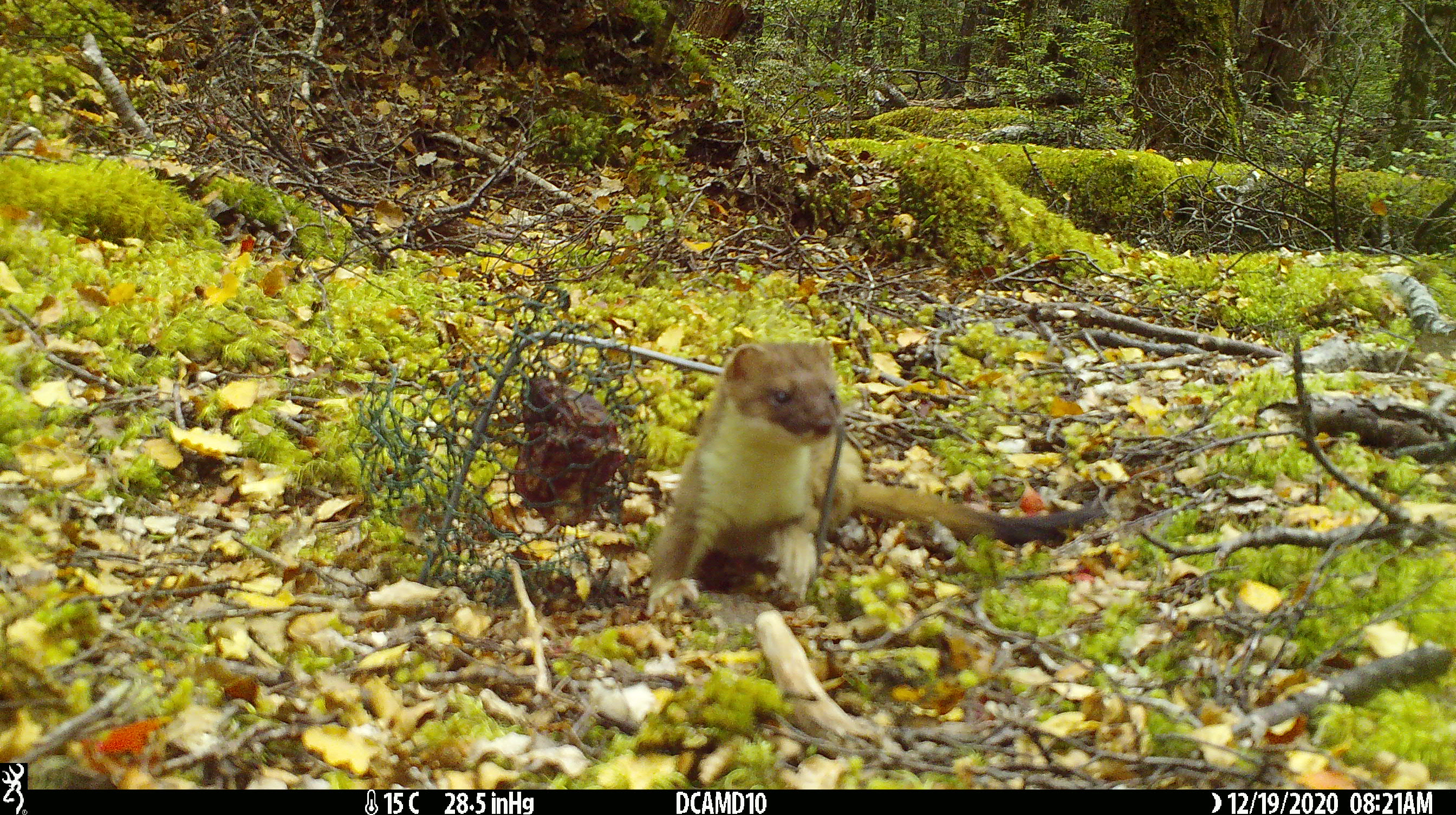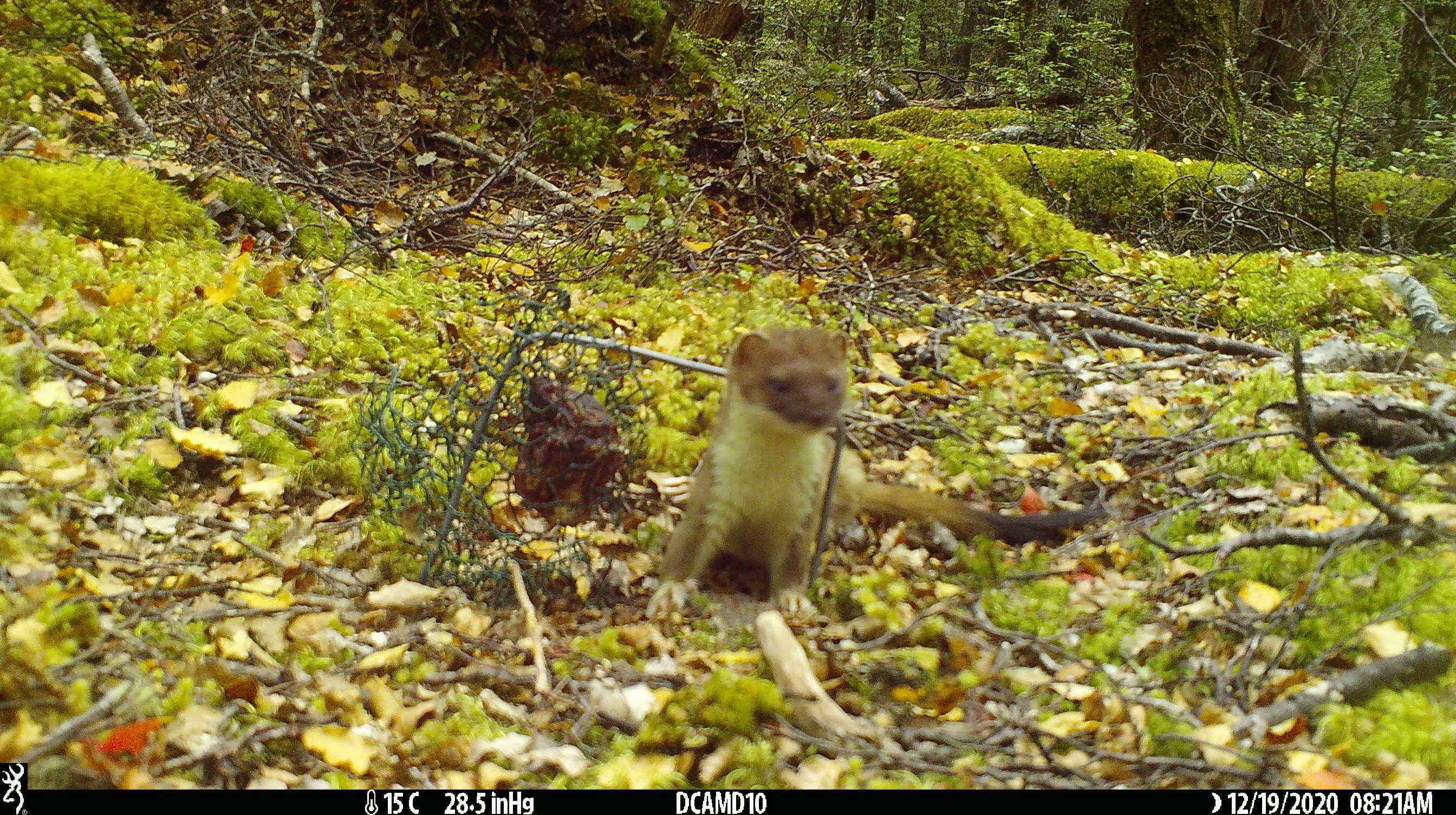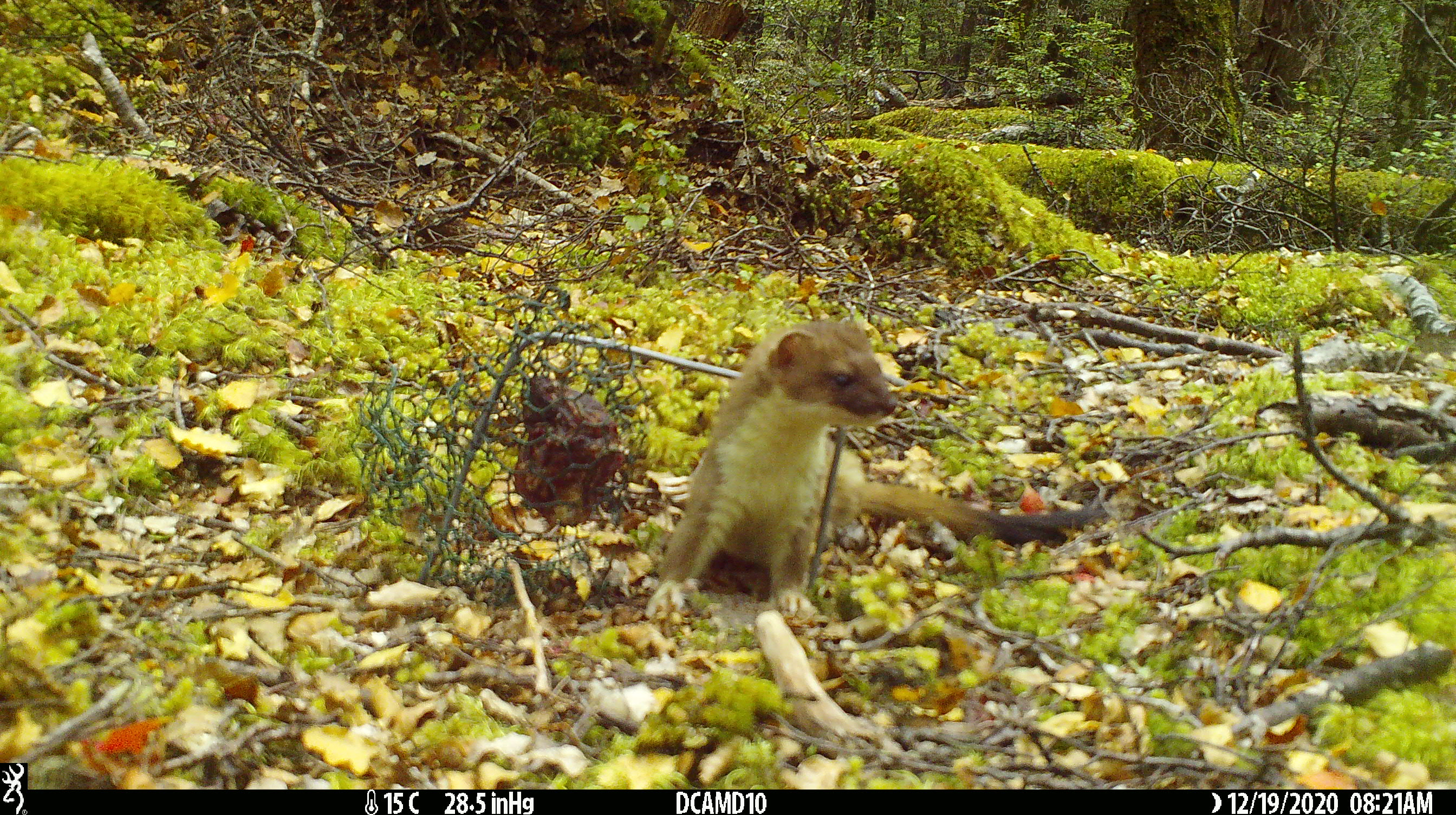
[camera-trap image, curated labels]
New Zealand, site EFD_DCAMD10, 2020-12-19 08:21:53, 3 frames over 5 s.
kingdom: Animalia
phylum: Chordata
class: Mammalia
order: Carnivora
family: Mustelidae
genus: Mustela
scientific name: Mustela erminea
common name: stoat